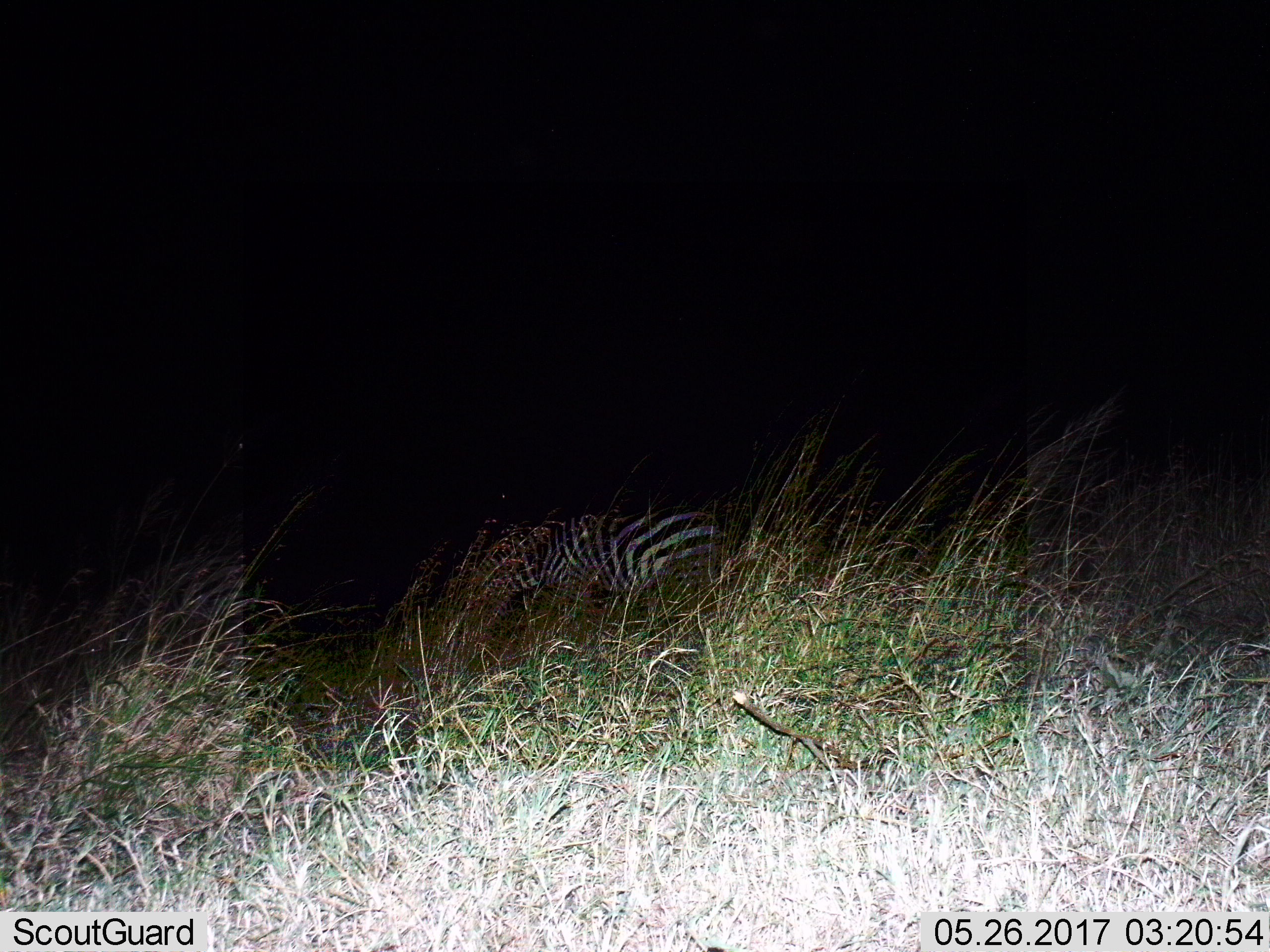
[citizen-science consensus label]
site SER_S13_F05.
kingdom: Animalia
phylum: Chordata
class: Mammalia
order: Perissodactyla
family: Equidae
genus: Equus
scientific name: Equus quagga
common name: plains zebra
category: zebraplains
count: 1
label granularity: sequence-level